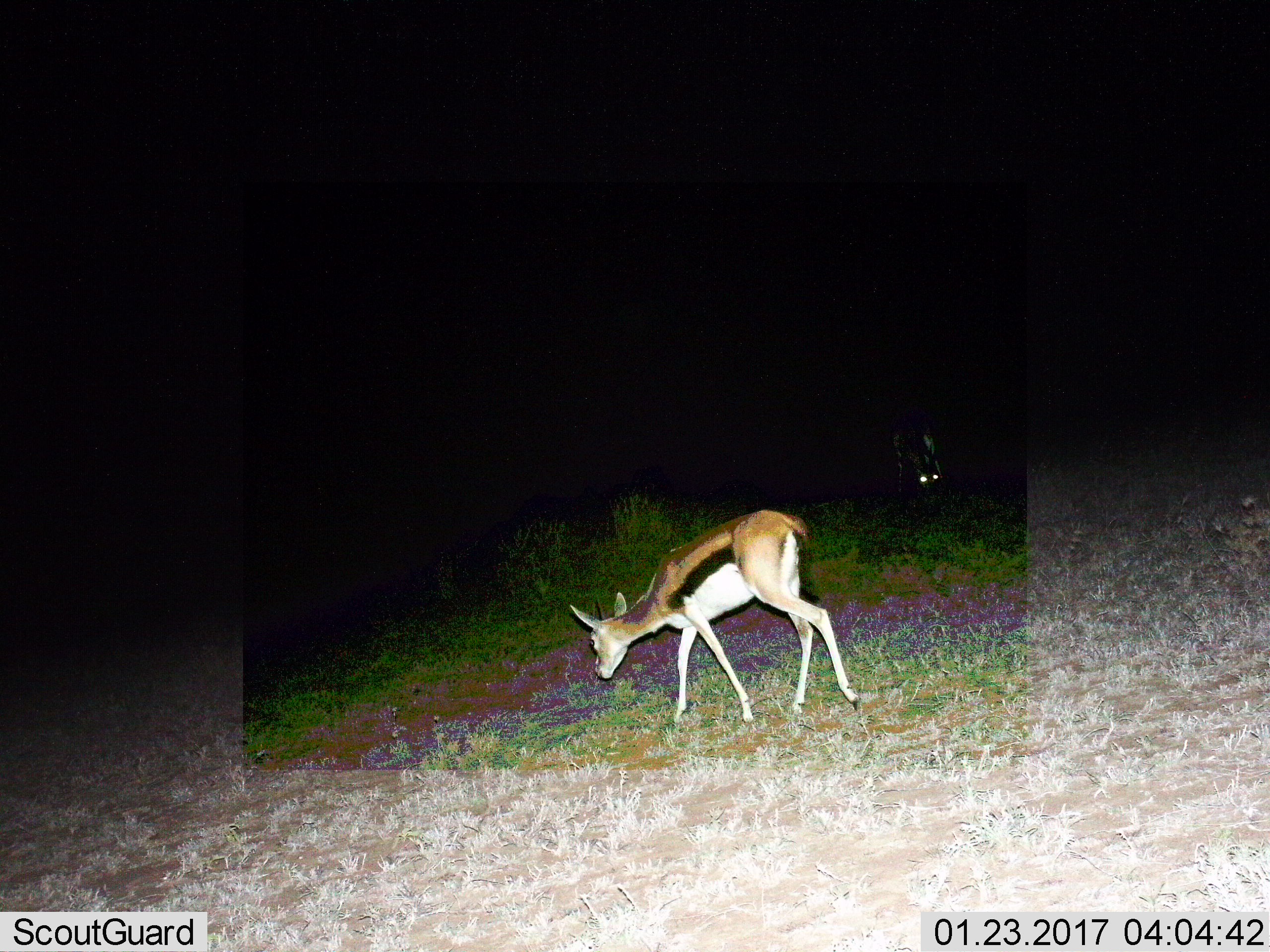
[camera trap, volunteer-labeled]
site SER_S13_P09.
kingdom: Animalia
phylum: Chordata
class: Mammalia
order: Artiodactyla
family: Bovidae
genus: Eudorcas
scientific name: Eudorcas thomsonii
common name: thomson's gazelle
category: gazellethomsons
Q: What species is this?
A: Gazellethomsons (thomson's gazelle) (Eudorcas thomsonii).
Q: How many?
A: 2.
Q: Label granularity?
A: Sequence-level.